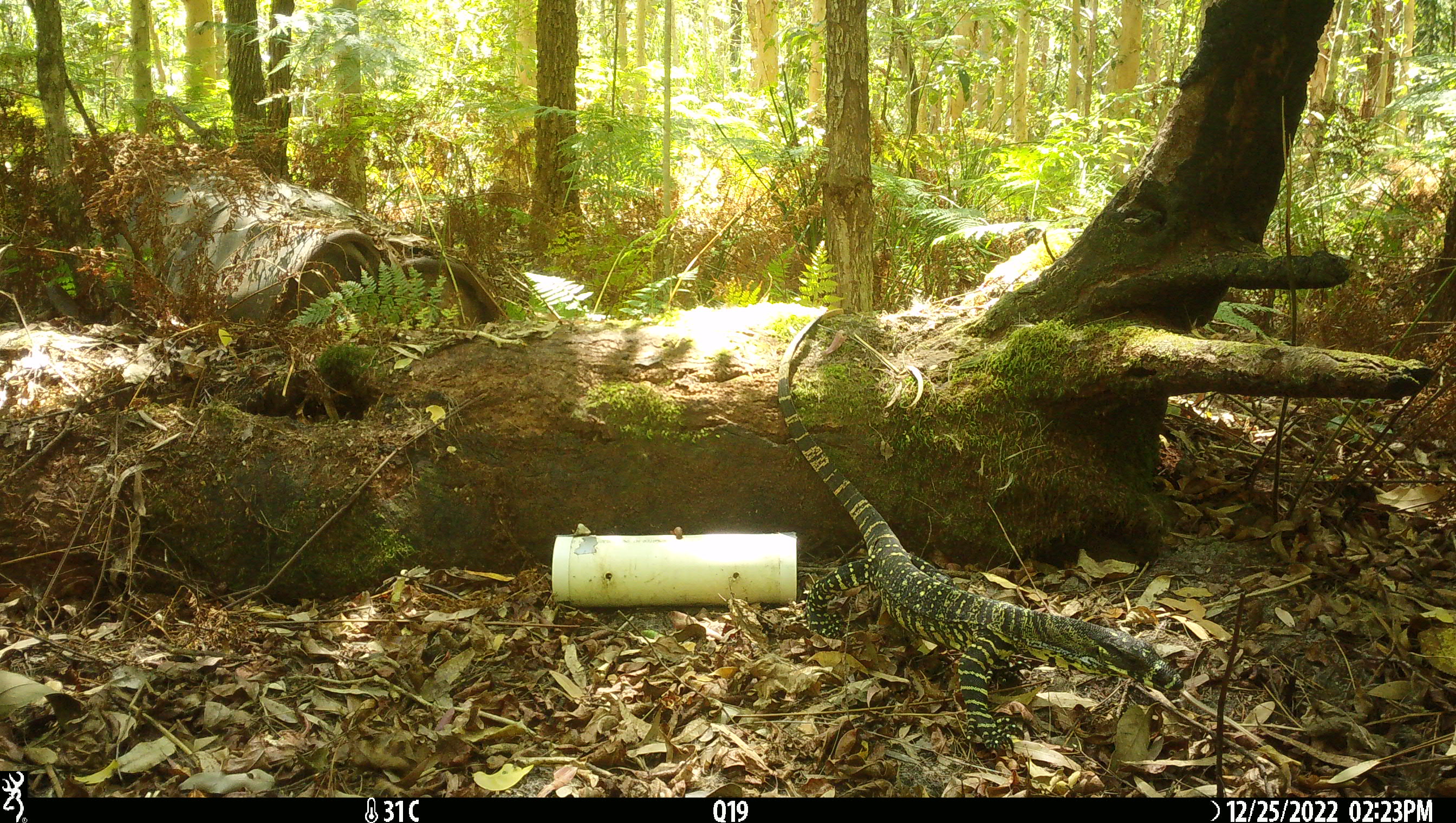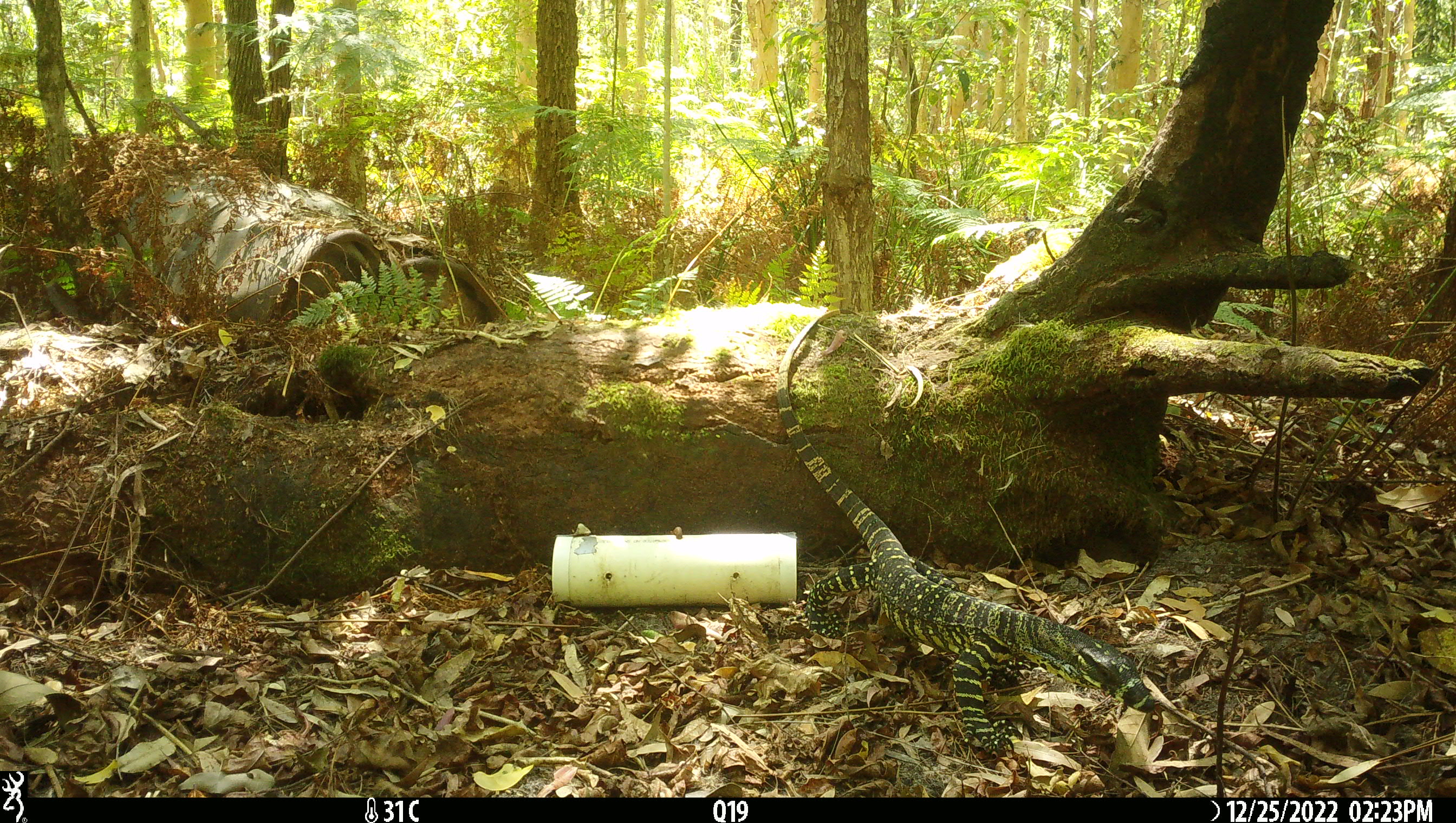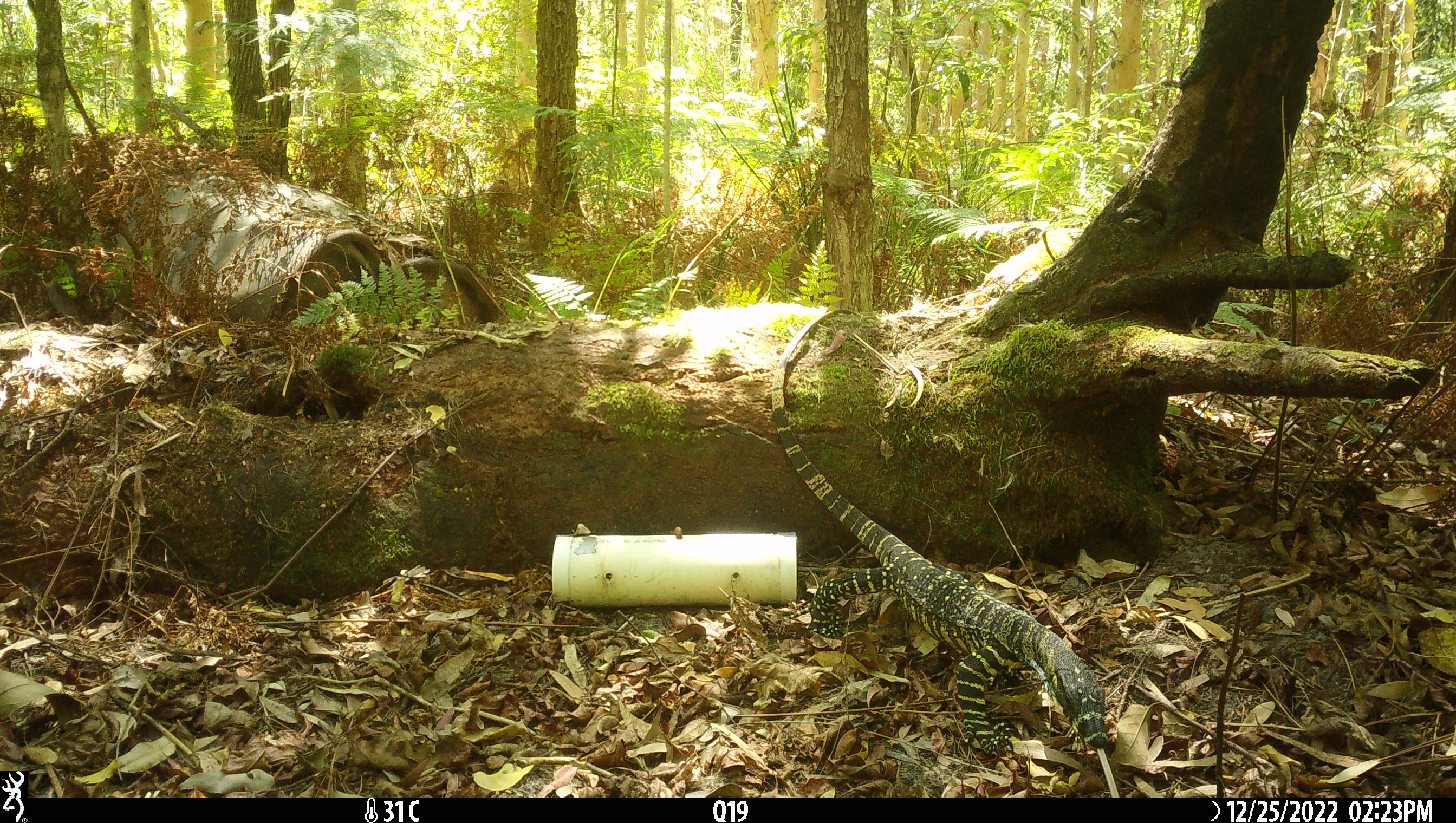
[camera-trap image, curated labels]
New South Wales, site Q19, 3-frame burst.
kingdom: Animalia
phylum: Chordata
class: Reptilia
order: Squamata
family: Varanidae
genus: Varanus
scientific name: Varanus varius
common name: lace monitor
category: goanna